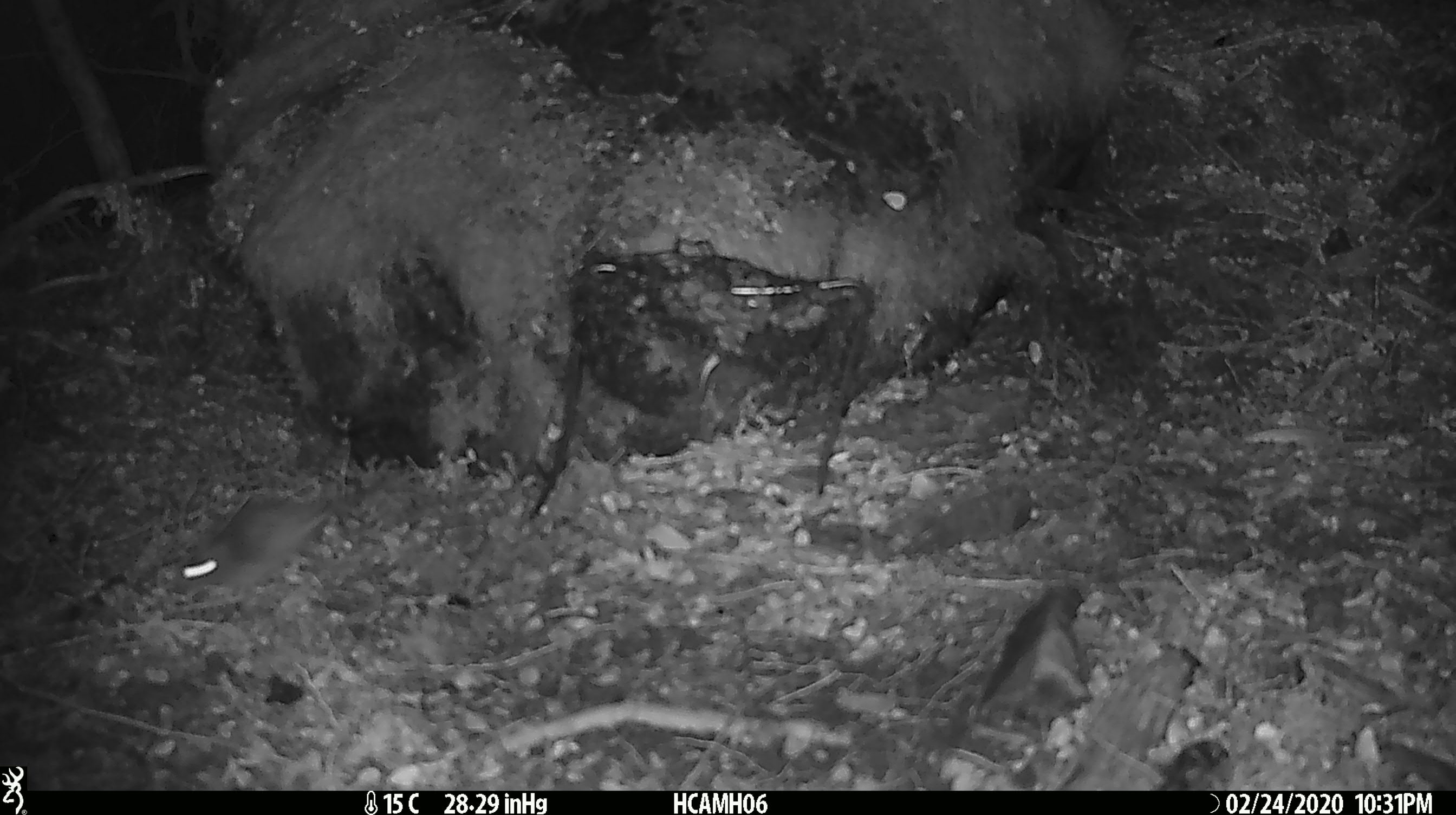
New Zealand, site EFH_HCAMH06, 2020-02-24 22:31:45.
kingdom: Animalia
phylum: Chordata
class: Mammalia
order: Rodentia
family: Muridae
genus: Mus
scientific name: Mus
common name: mouse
Mouse (Mus).